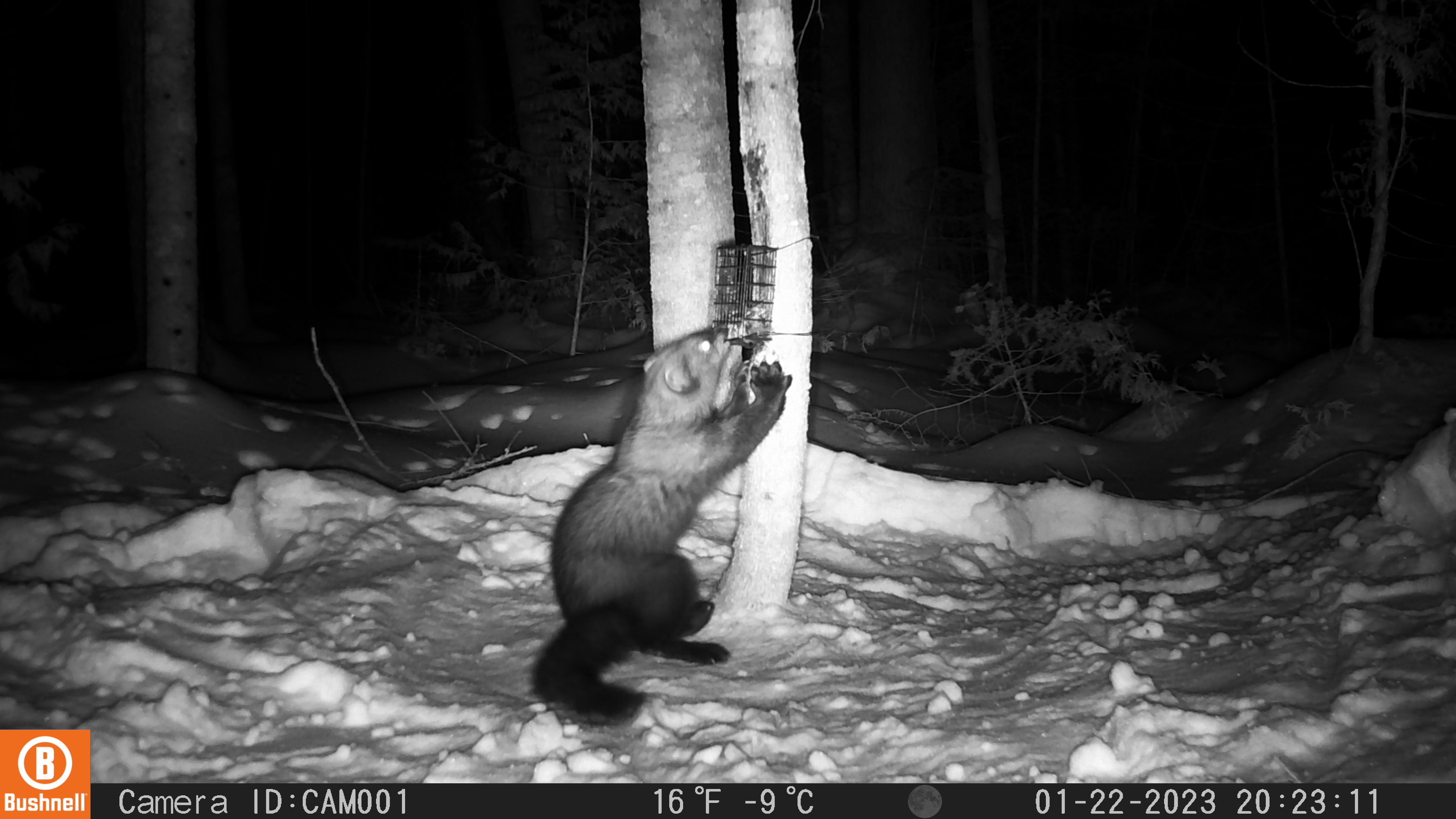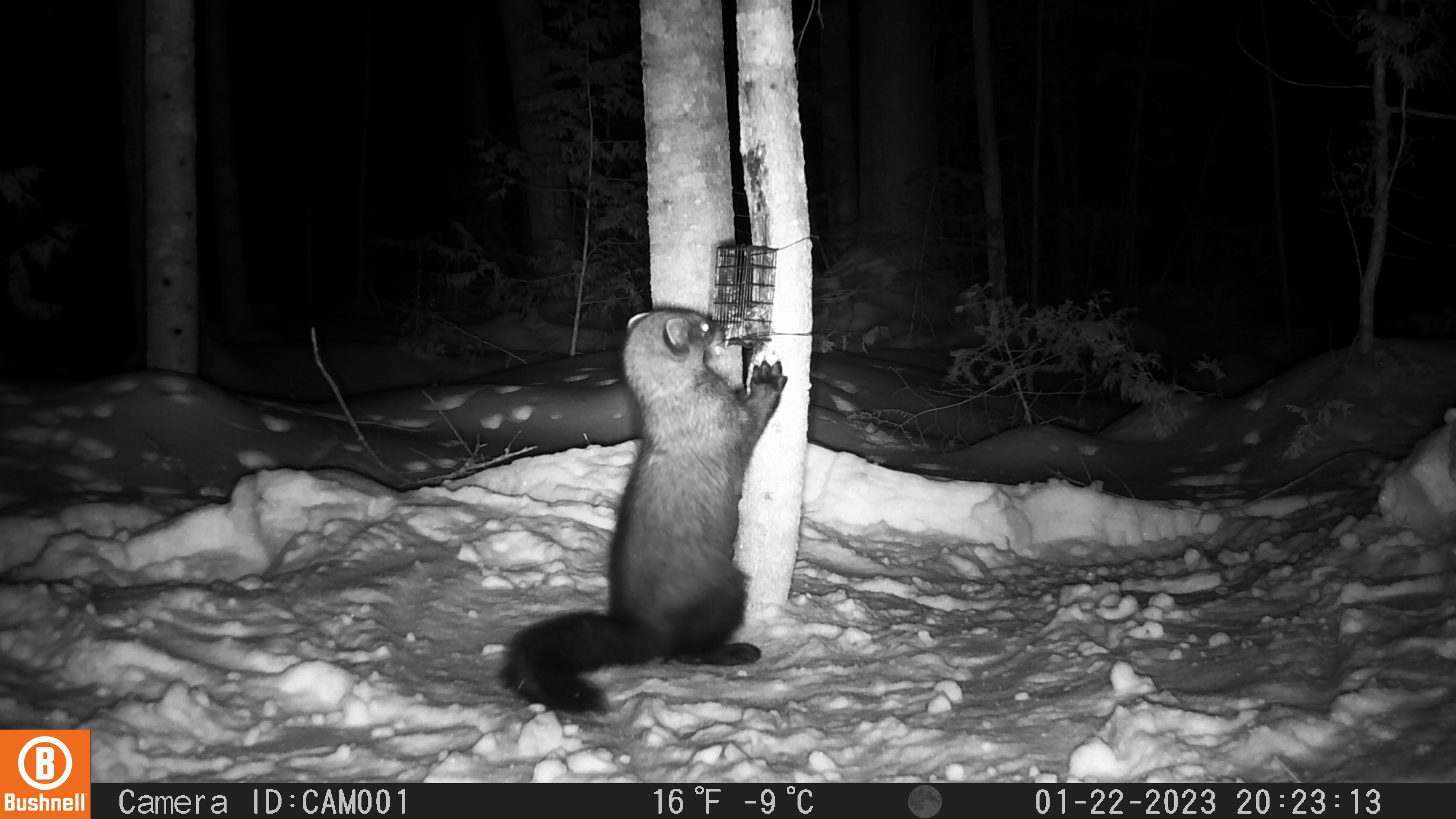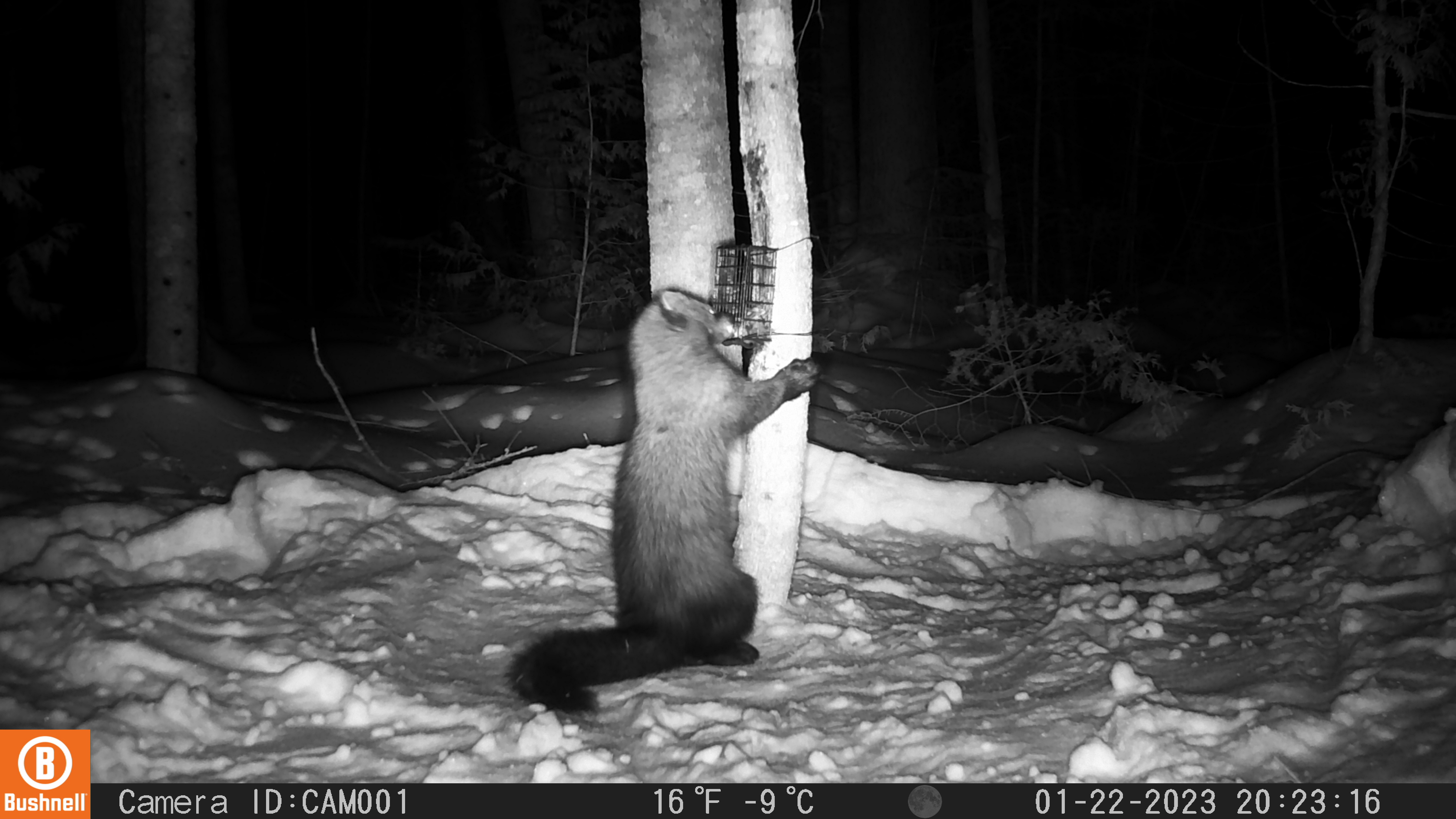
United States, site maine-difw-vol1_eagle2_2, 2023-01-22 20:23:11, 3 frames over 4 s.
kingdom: Animalia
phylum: Chordata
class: Mammalia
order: Carnivora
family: Mustelidae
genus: Pekania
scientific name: Pekania pennanti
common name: fisher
Fisher (Pekania pennanti).